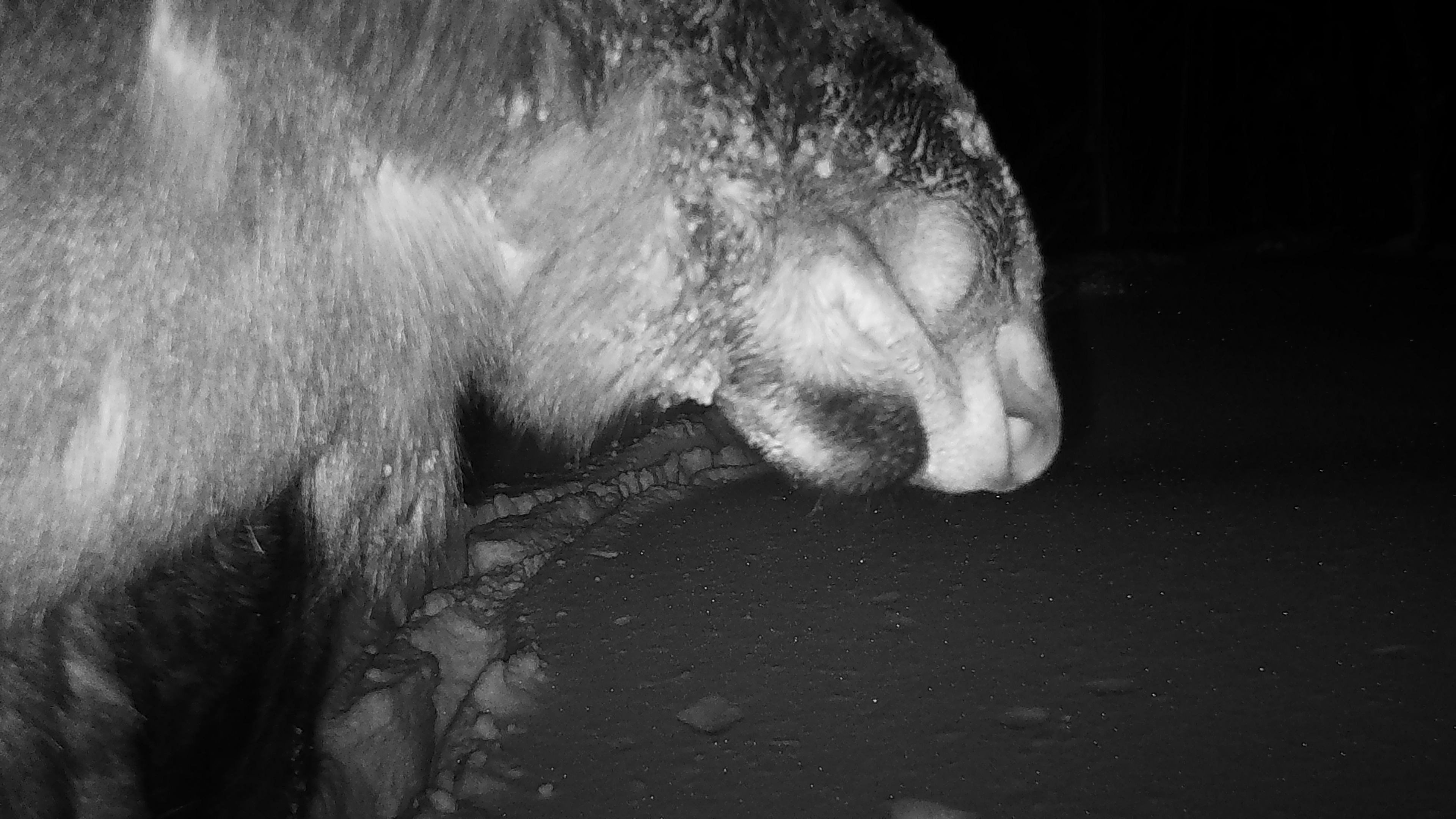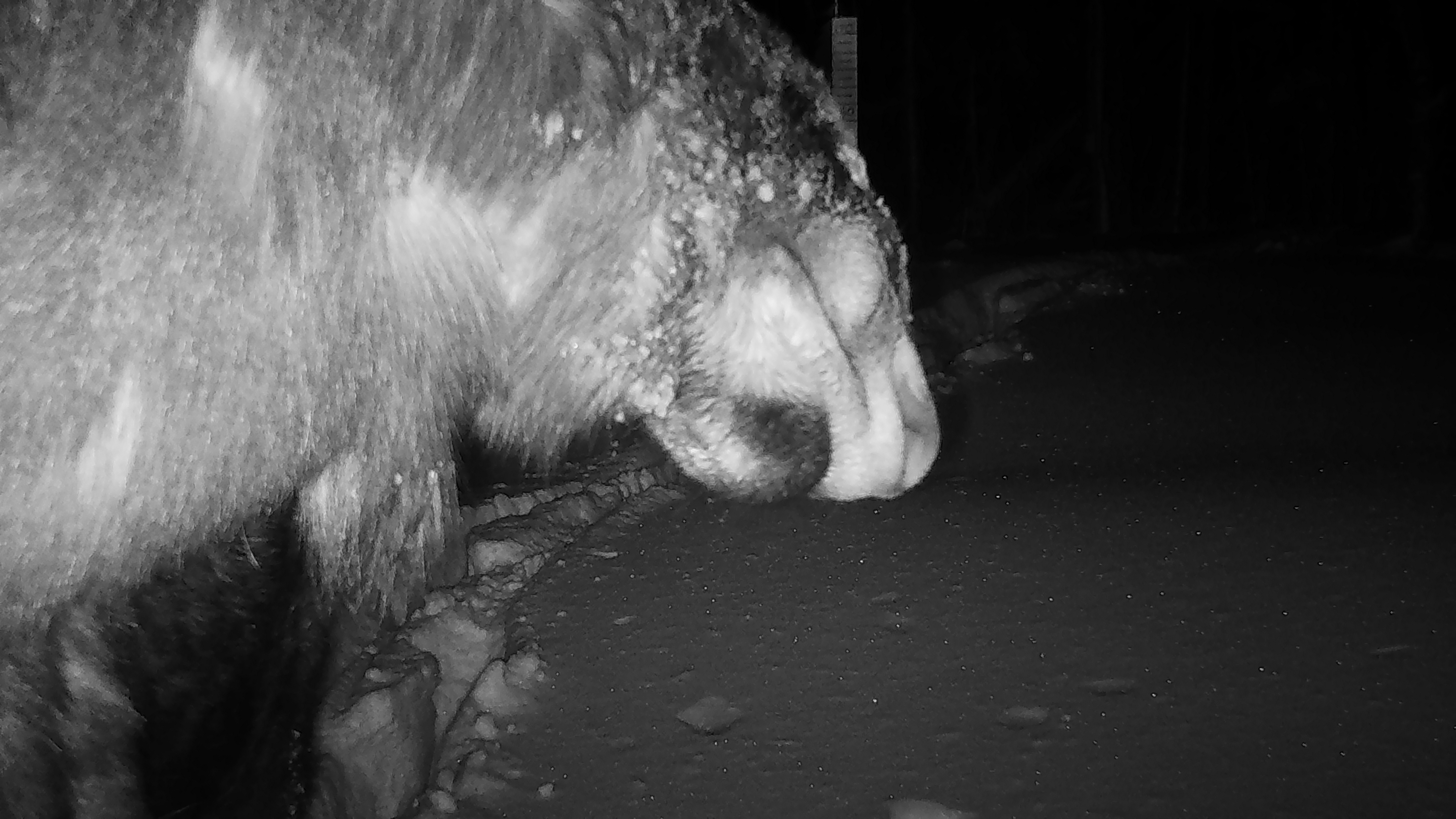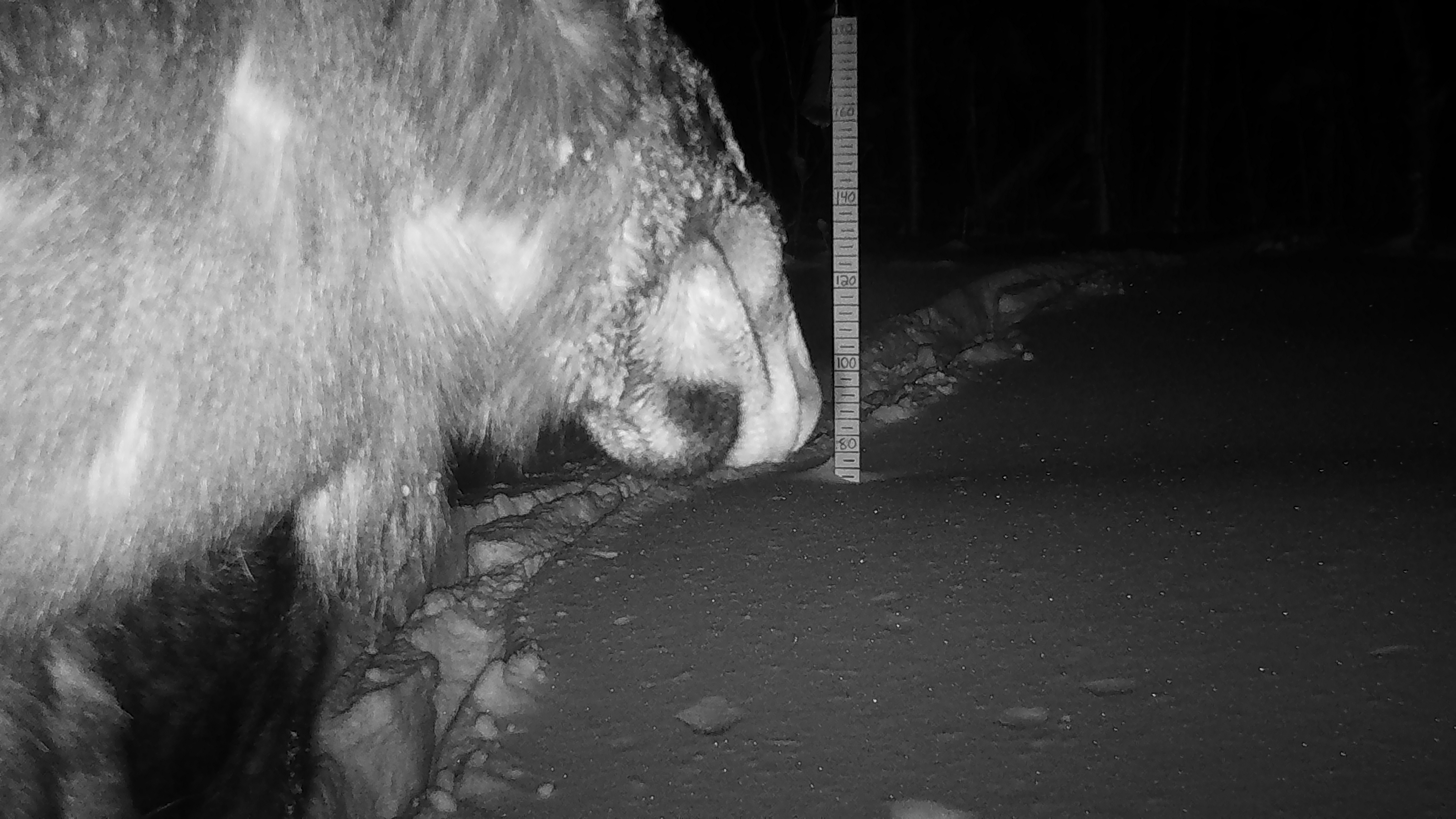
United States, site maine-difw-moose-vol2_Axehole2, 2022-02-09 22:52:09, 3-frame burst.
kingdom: Animalia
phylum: Chordata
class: Mammalia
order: Artiodactyla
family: Cervidae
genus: Alces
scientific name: Alces alces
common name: moose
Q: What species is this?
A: Moose (Alces alces).